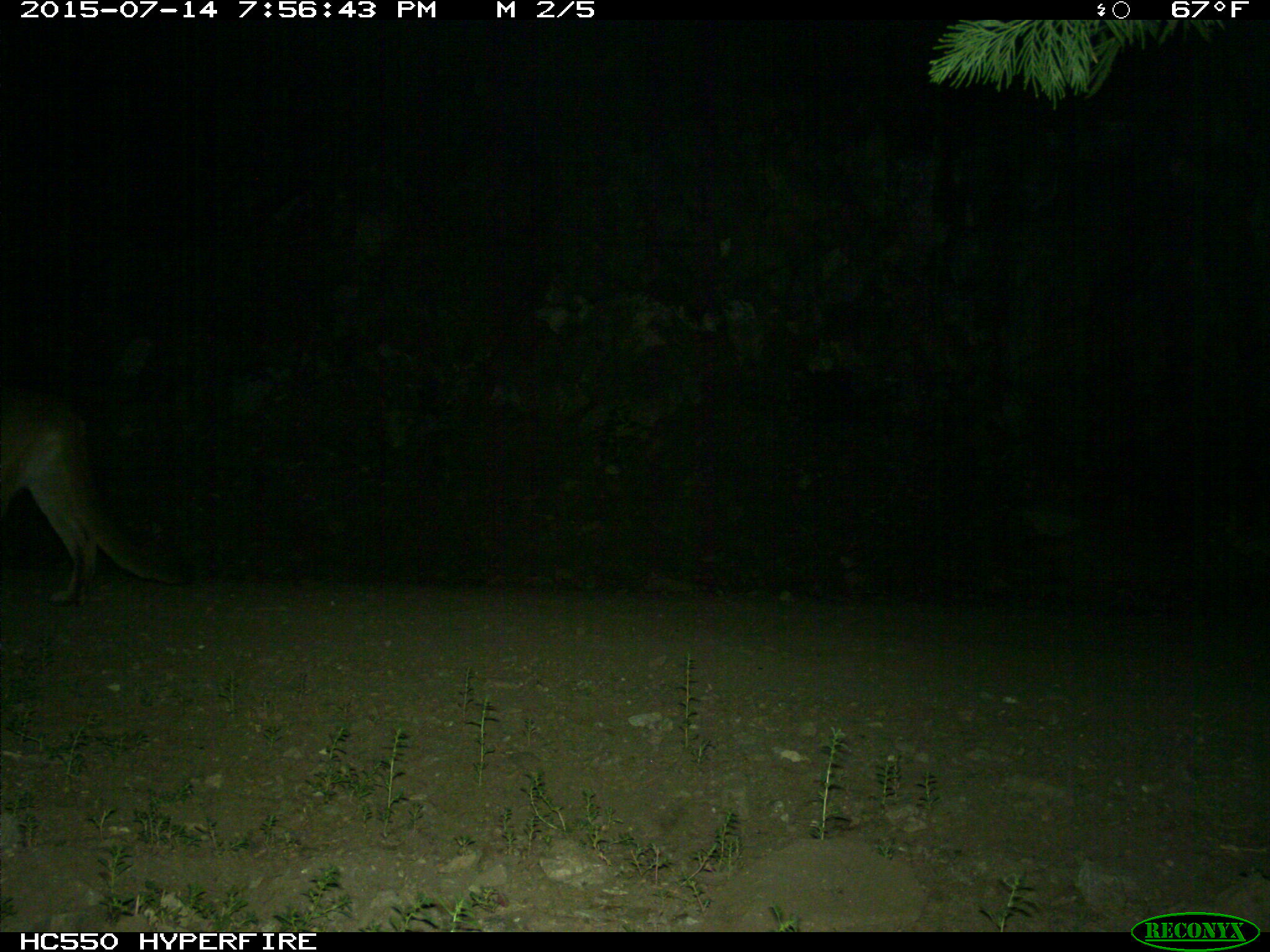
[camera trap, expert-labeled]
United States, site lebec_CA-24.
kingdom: Animalia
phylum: Chordata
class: Mammalia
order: Carnivora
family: Felidae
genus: Puma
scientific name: Puma concolor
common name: mountain lion